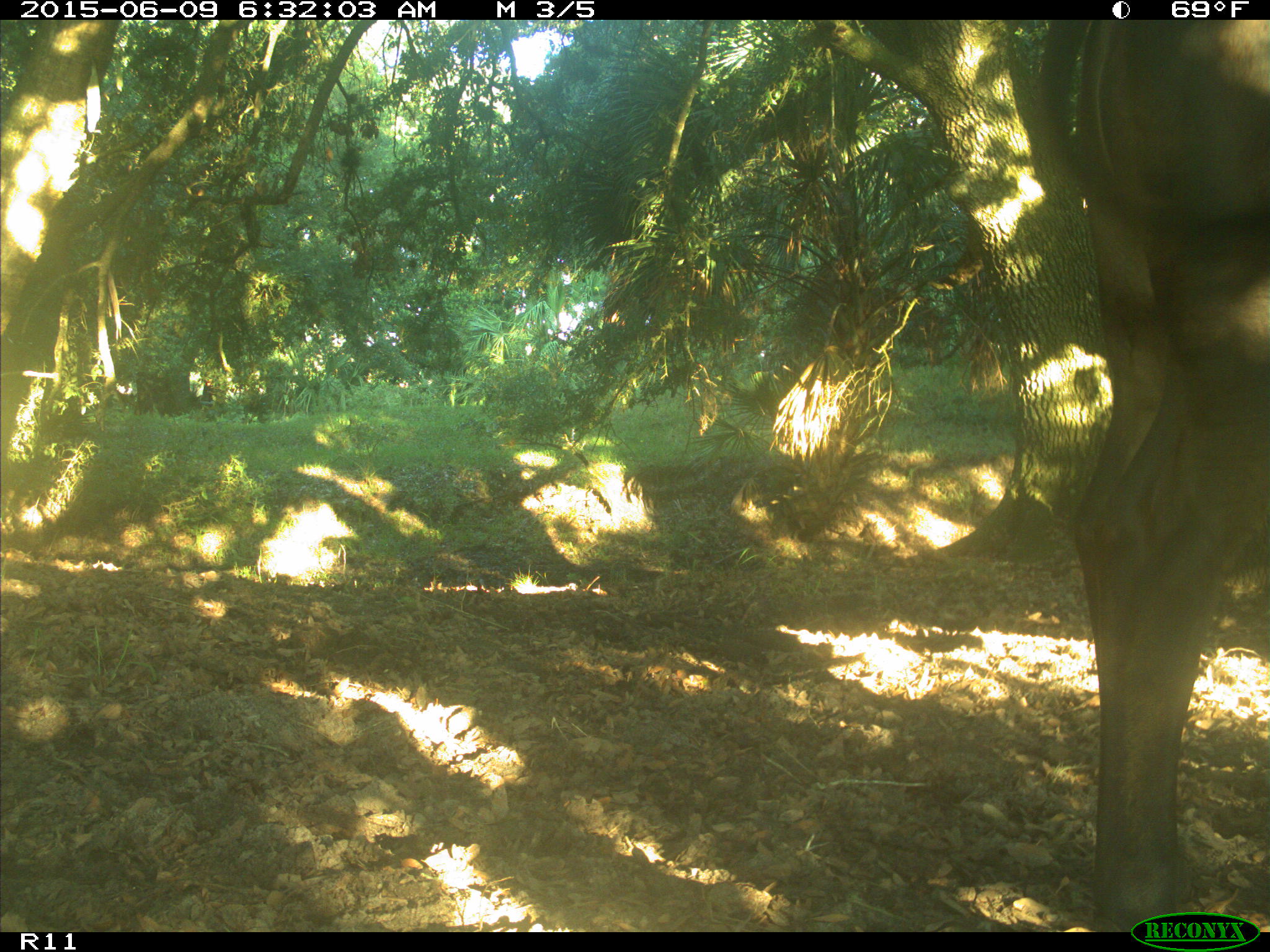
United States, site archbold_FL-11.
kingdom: Animalia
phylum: Chordata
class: Mammalia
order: Artiodactyla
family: Bovidae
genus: Bos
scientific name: Bos taurus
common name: domestic cow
Bos taurus (domestic cow).